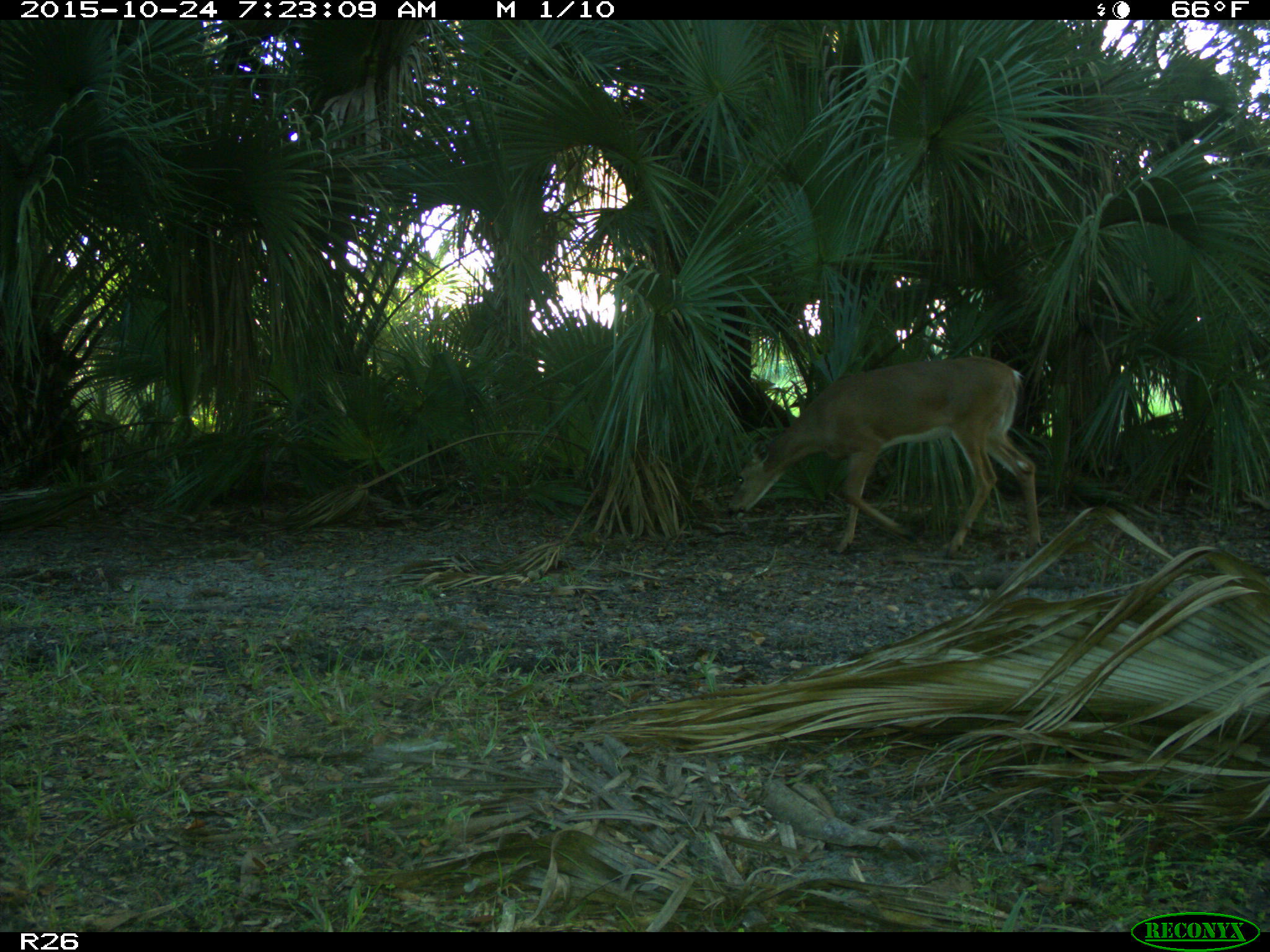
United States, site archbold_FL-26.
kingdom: Animalia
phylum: Chordata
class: Mammalia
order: Artiodactyla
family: Cervidae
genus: Odocoileus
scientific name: Odocoileus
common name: deer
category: unidentified deer